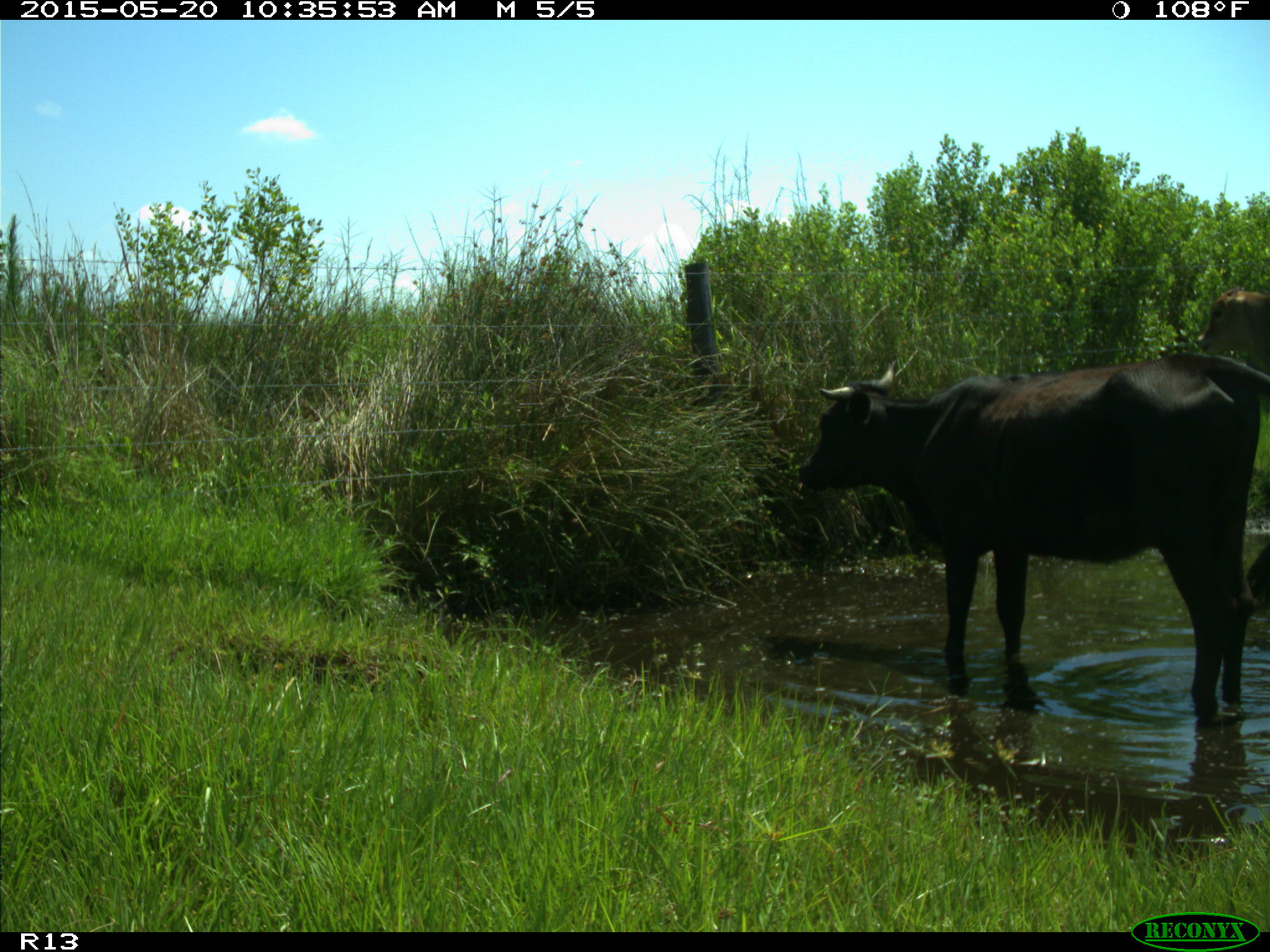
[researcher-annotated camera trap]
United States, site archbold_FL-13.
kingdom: Animalia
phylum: Chordata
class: Mammalia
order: Artiodactyla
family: Bovidae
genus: Bos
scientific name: Bos taurus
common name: domestic cow